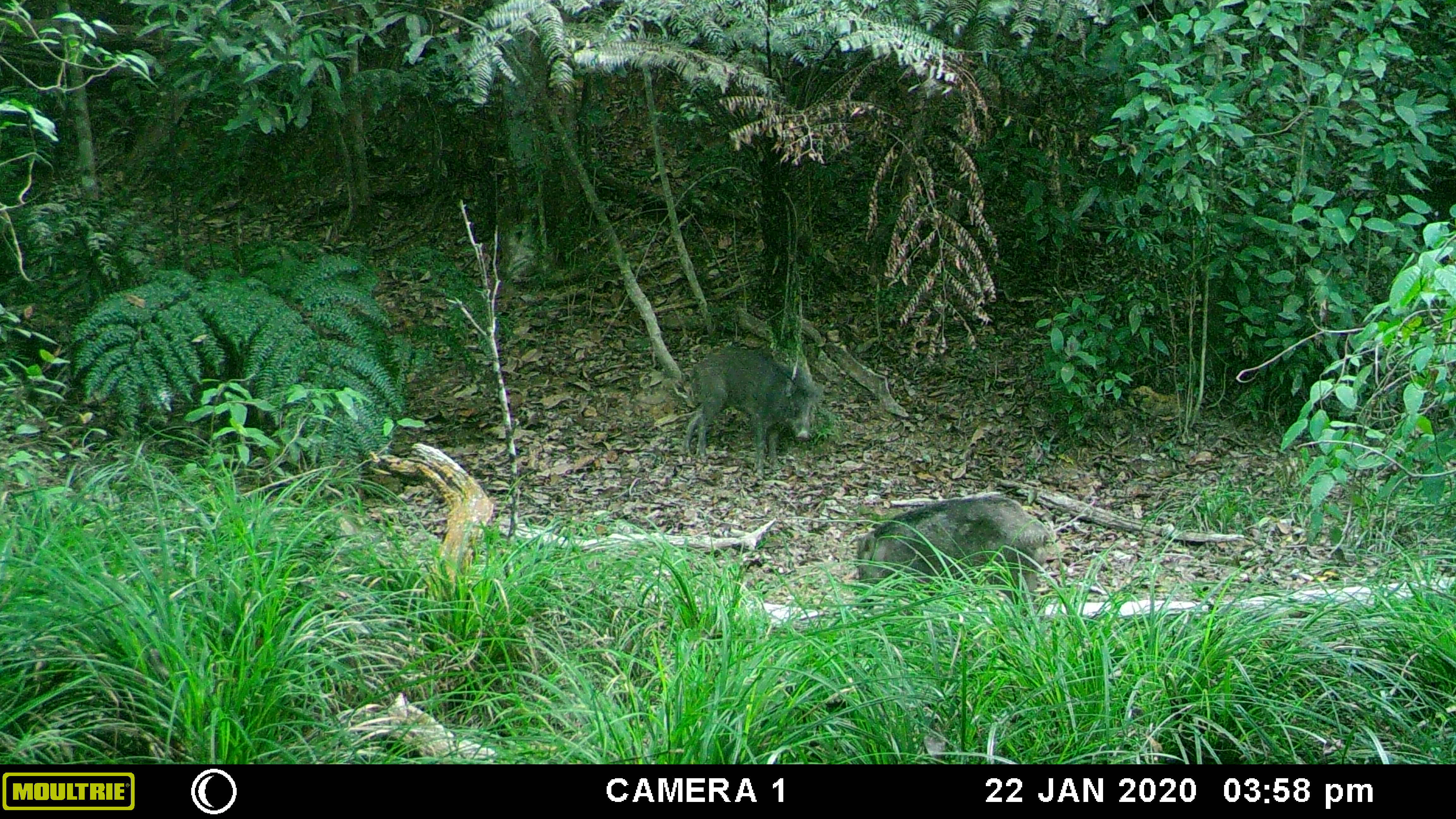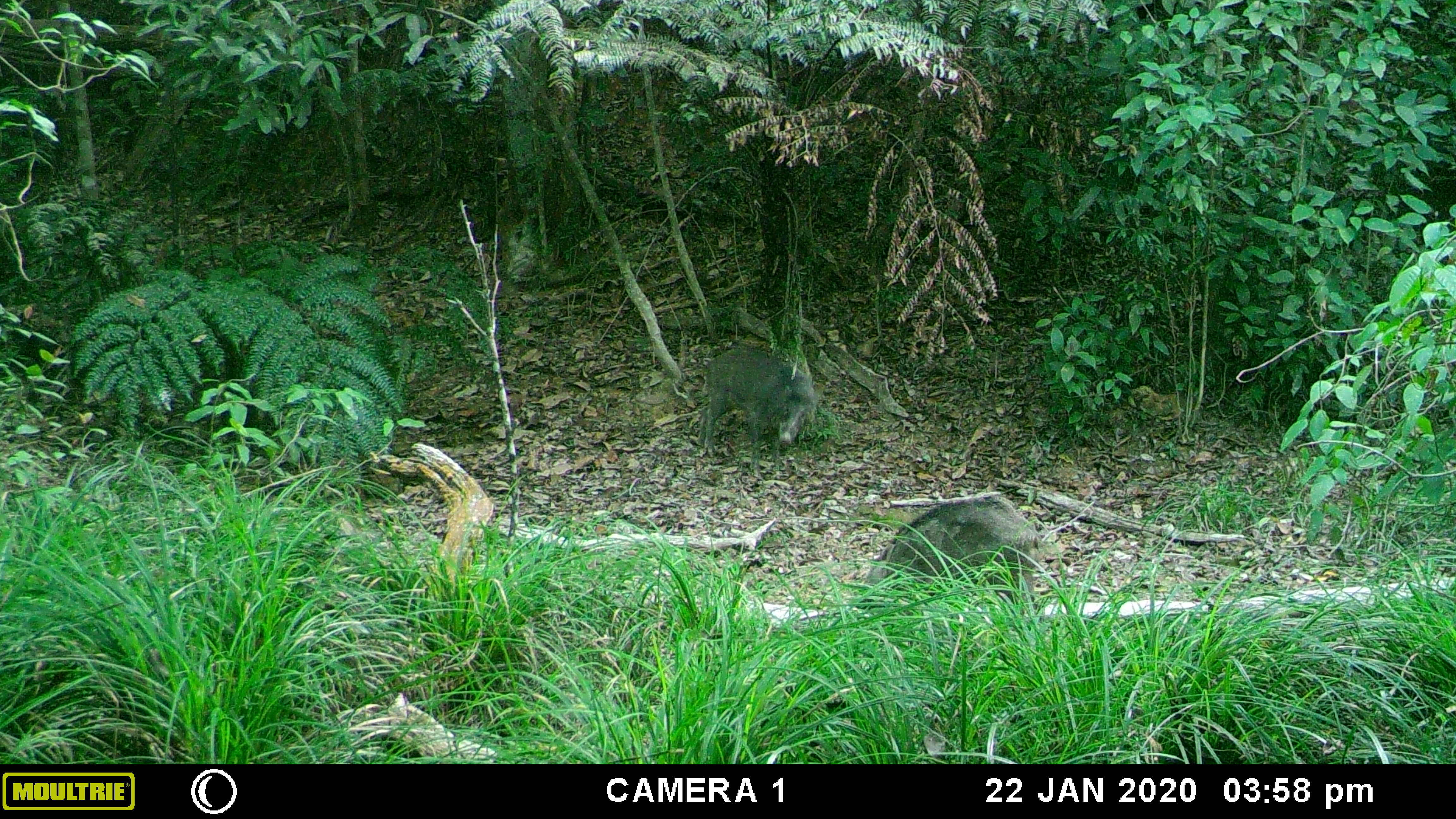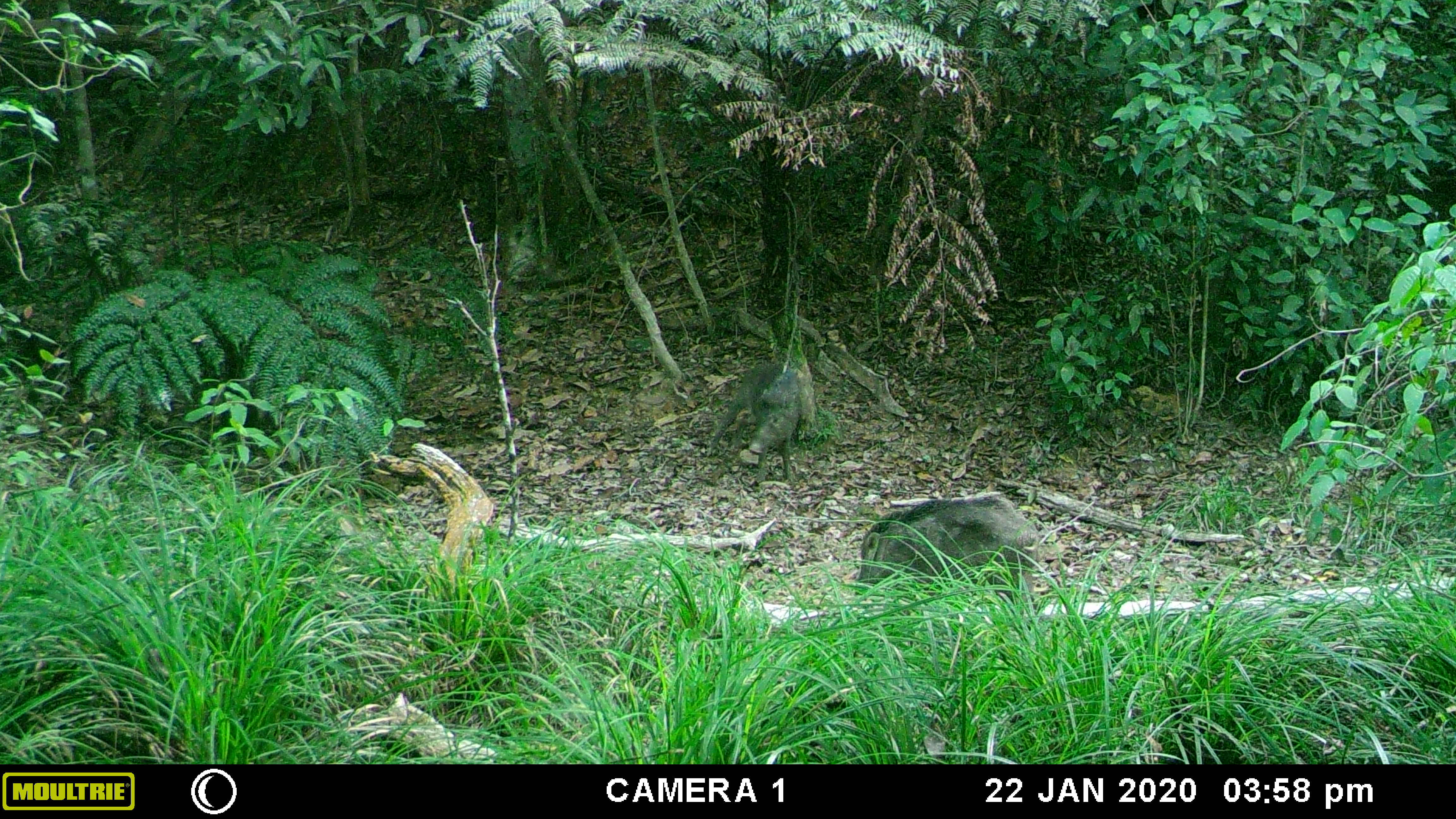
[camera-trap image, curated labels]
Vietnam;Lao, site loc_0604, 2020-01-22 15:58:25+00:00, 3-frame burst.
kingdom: Animalia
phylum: Chordata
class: Mammalia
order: Artiodactyla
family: Suidae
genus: Sus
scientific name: Sus scrofa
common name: eurasian wild pig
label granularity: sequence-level